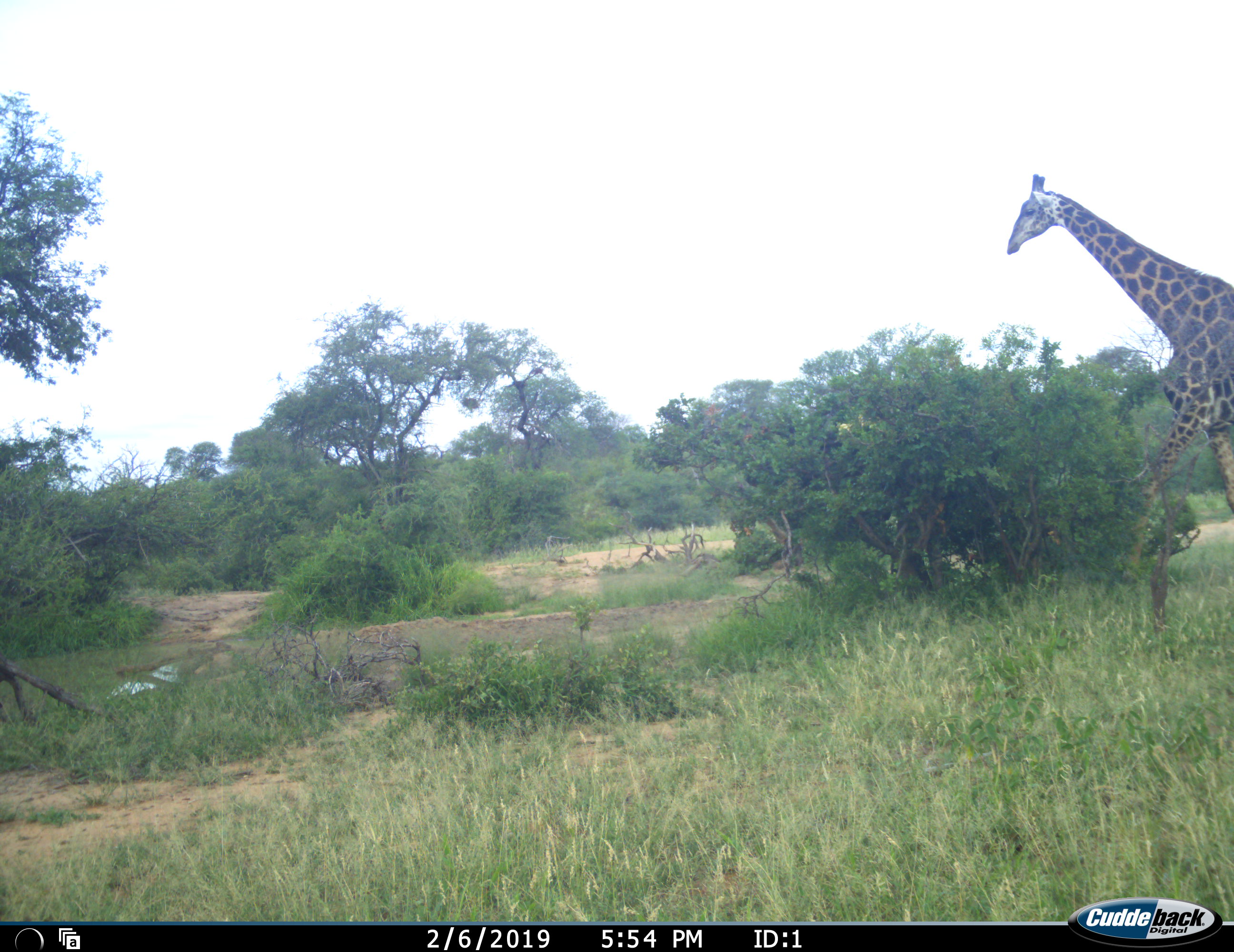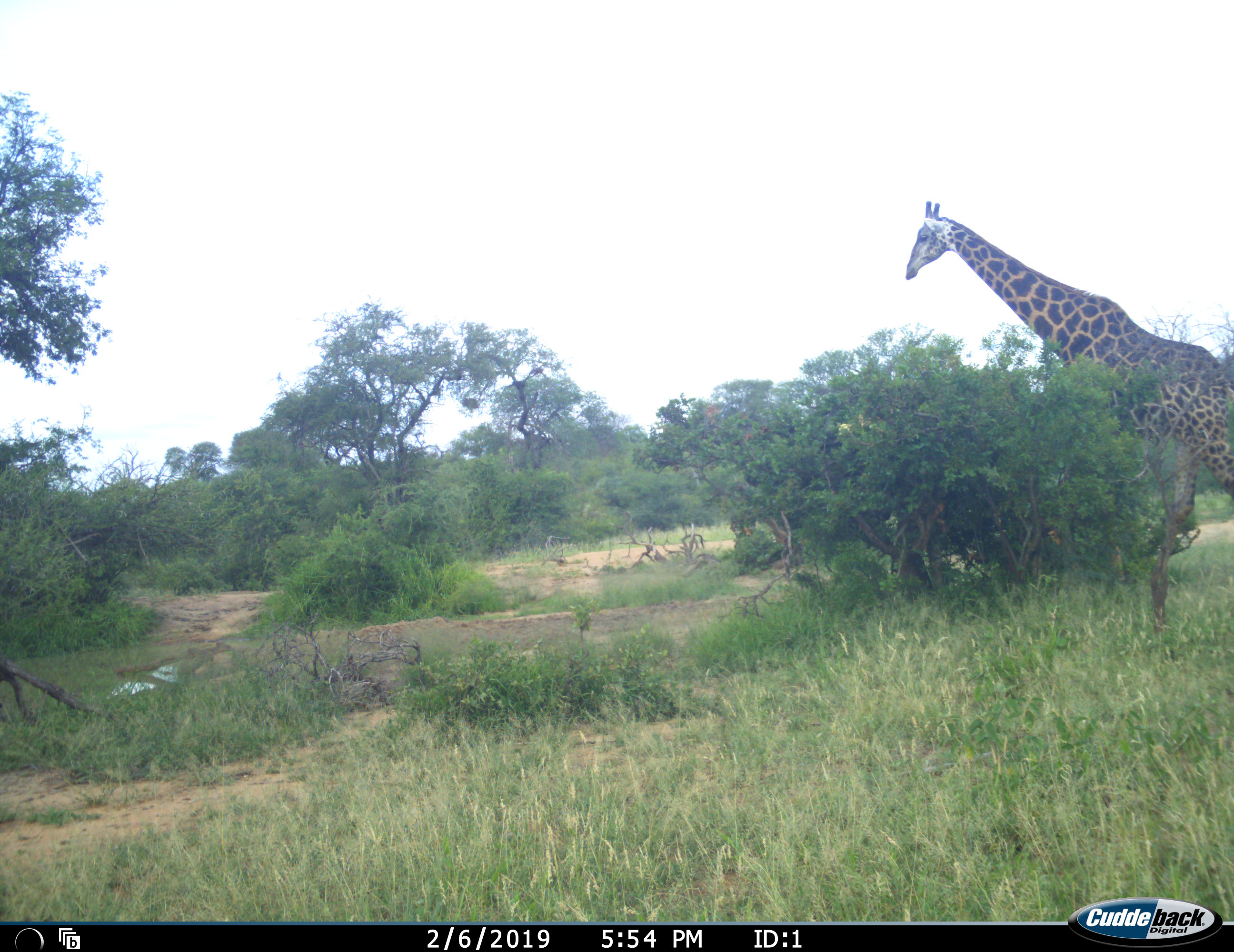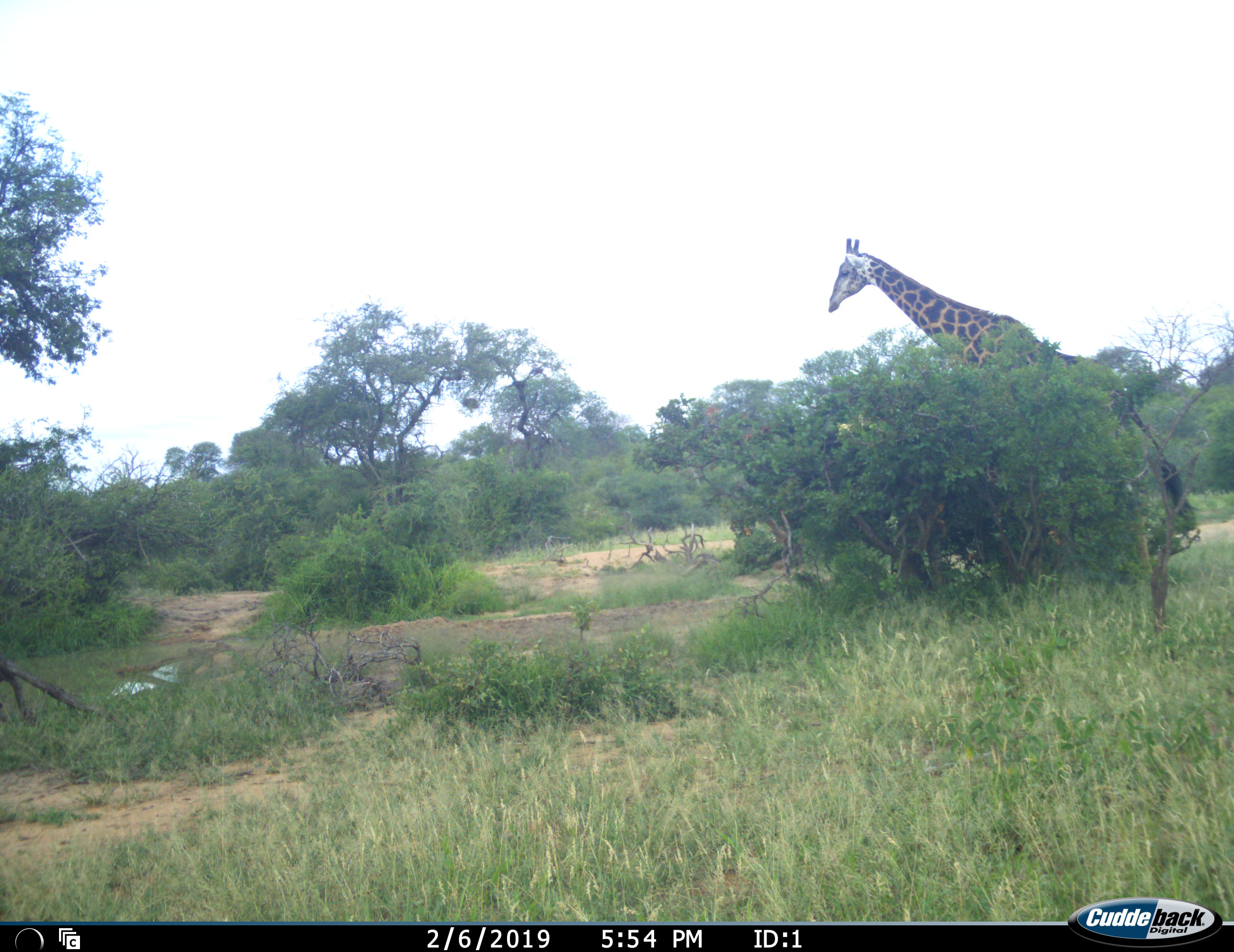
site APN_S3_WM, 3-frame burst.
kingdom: Animalia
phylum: Chordata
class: Mammalia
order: Artiodactyla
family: Giraffidae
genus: Giraffa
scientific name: Giraffa camelopardalis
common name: giraffe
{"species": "giraffe (Giraffa camelopardalis)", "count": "1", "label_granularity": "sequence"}